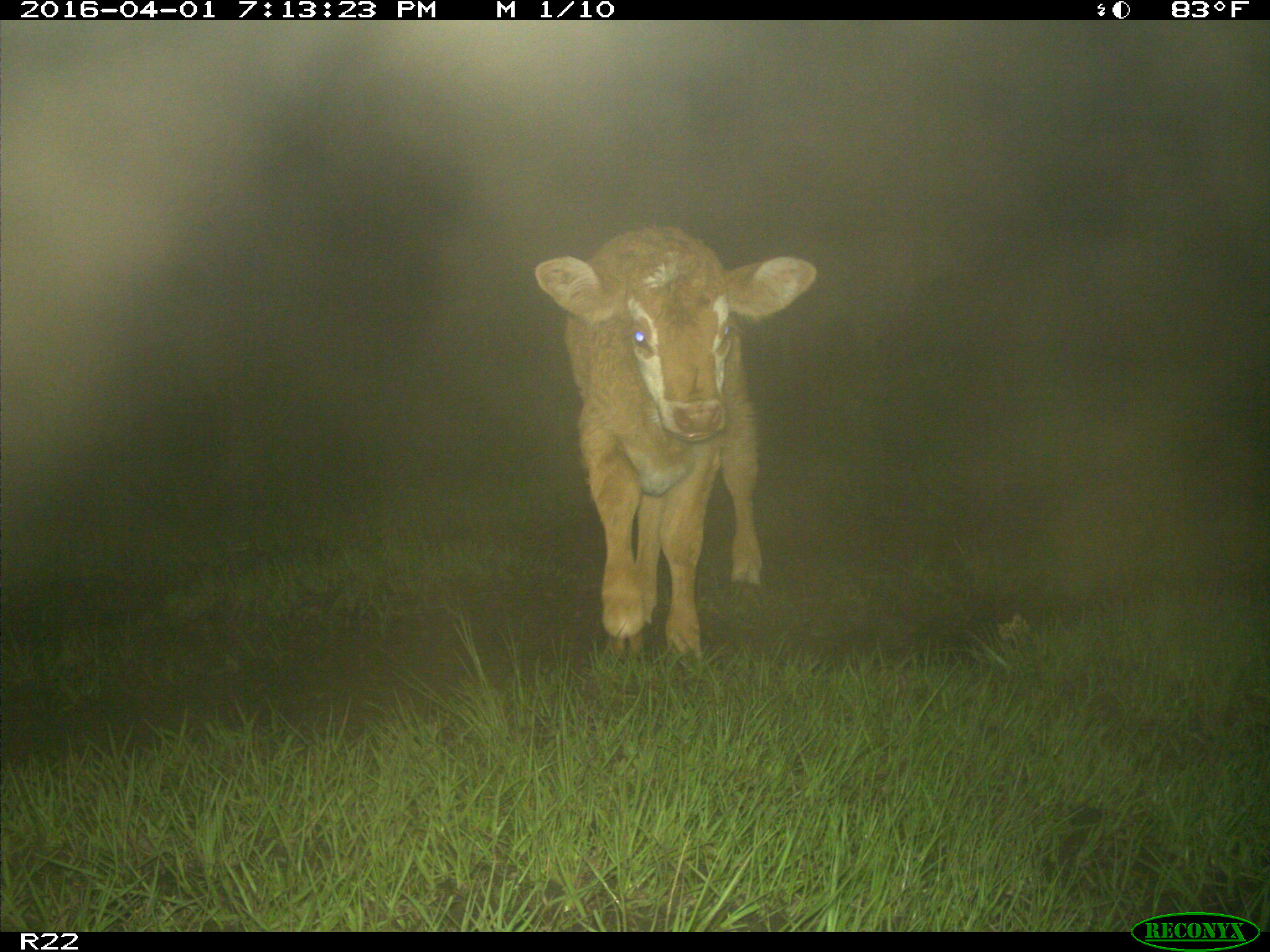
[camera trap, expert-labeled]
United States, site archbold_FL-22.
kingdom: Animalia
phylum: Chordata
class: Mammalia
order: Artiodactyla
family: Bovidae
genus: Bos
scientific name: Bos taurus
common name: domestic cow